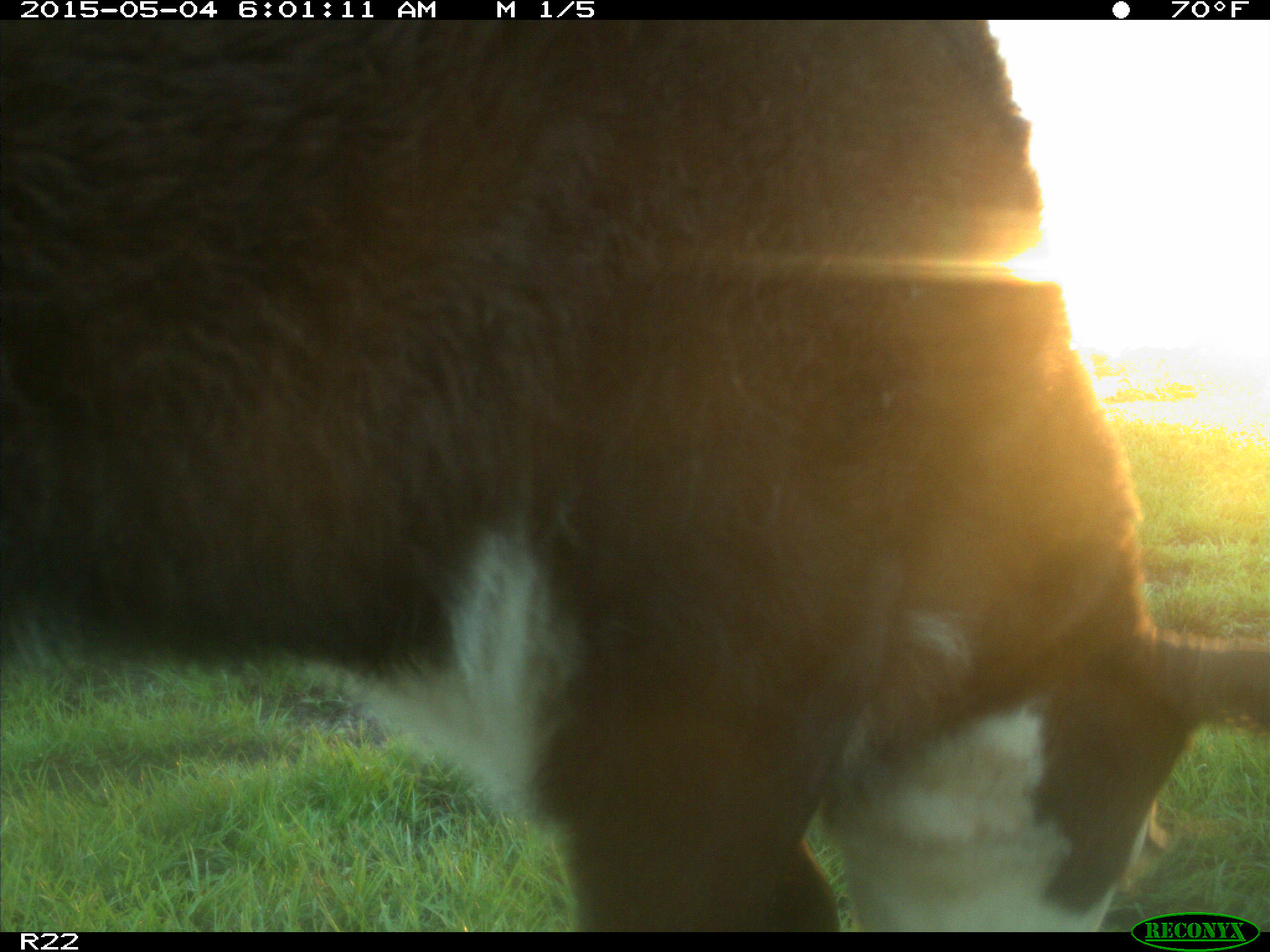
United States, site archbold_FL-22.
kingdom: Animalia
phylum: Chordata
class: Mammalia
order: Artiodactyla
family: Bovidae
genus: Bos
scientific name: Bos taurus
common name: domestic cow